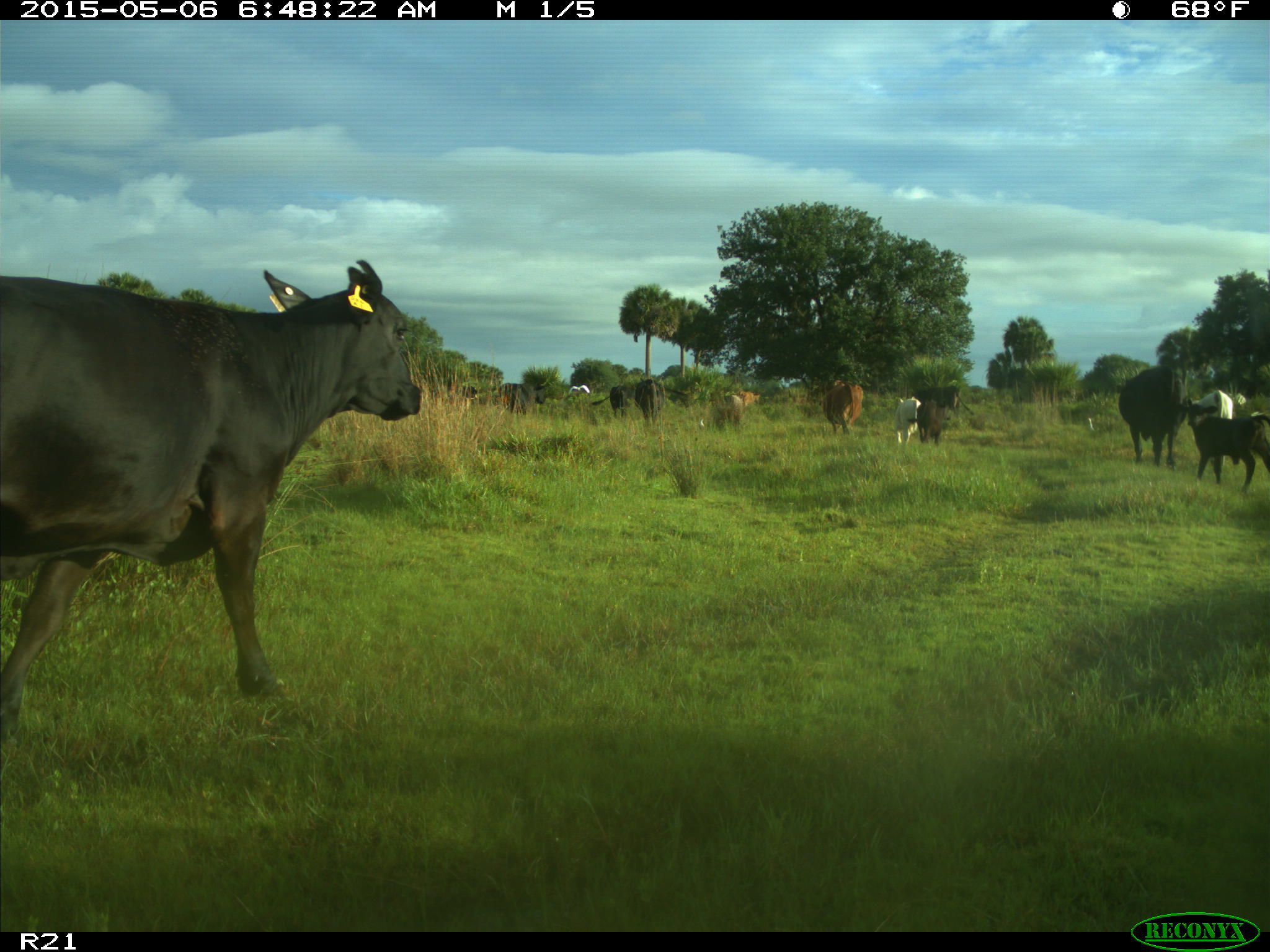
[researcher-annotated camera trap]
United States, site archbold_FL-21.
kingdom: Animalia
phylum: Chordata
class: Mammalia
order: Artiodactyla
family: Bovidae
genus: Bos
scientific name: Bos taurus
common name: domestic cow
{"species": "Bos taurus (domestic cow)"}